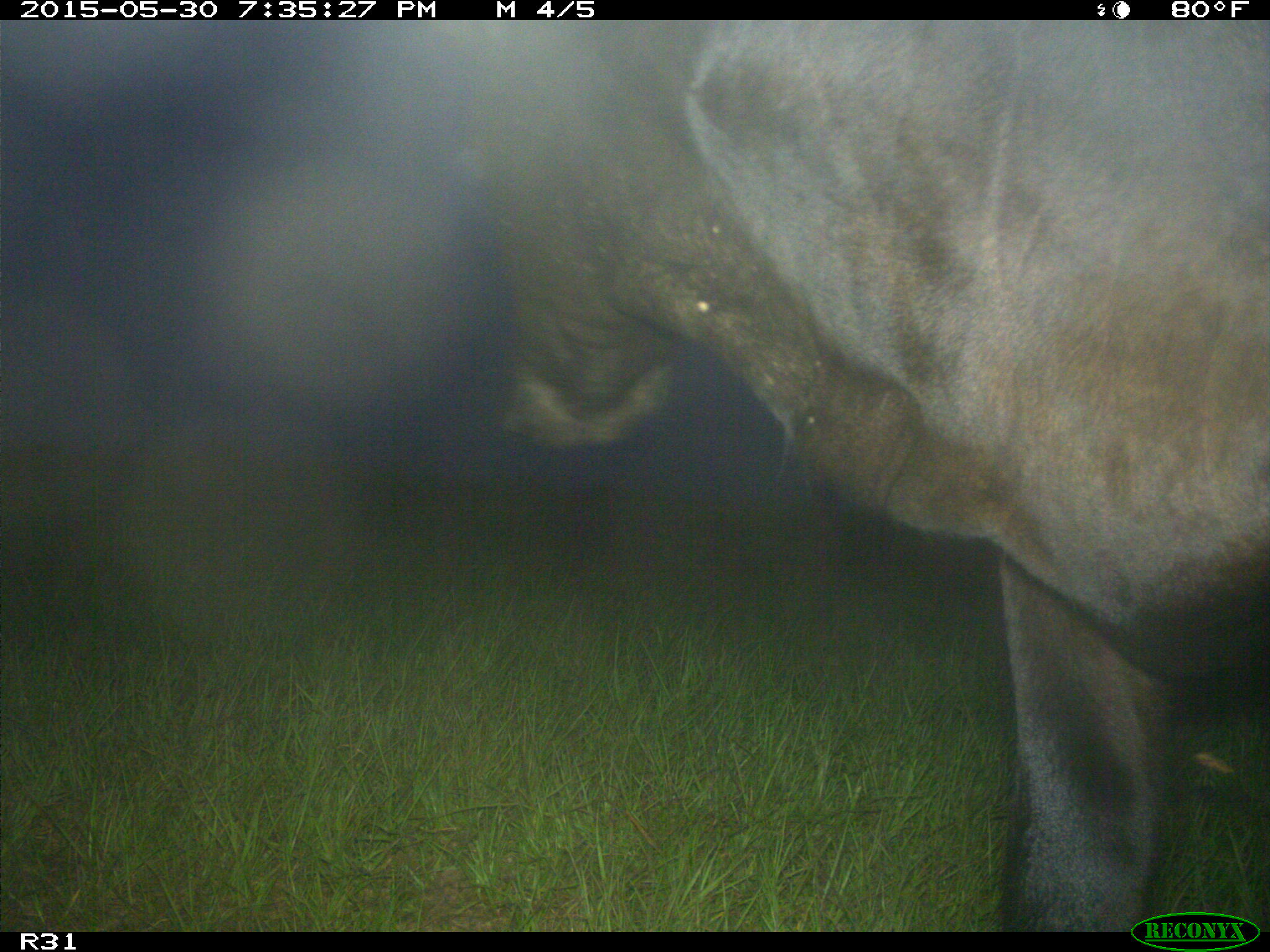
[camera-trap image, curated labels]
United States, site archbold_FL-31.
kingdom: Animalia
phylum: Chordata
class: Mammalia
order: Artiodactyla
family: Bovidae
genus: Bos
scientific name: Bos taurus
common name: domestic cow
Bos taurus (domestic cow).